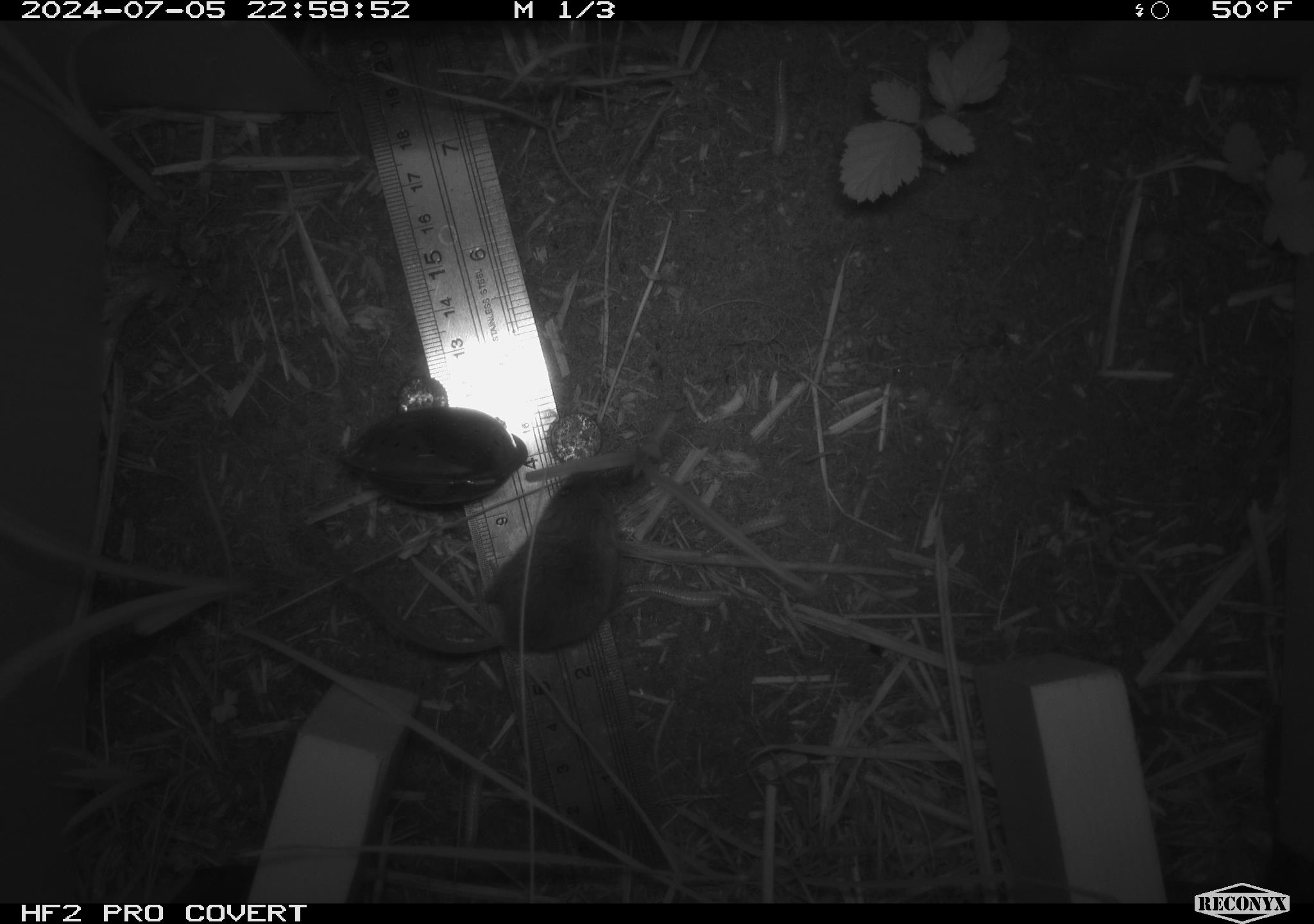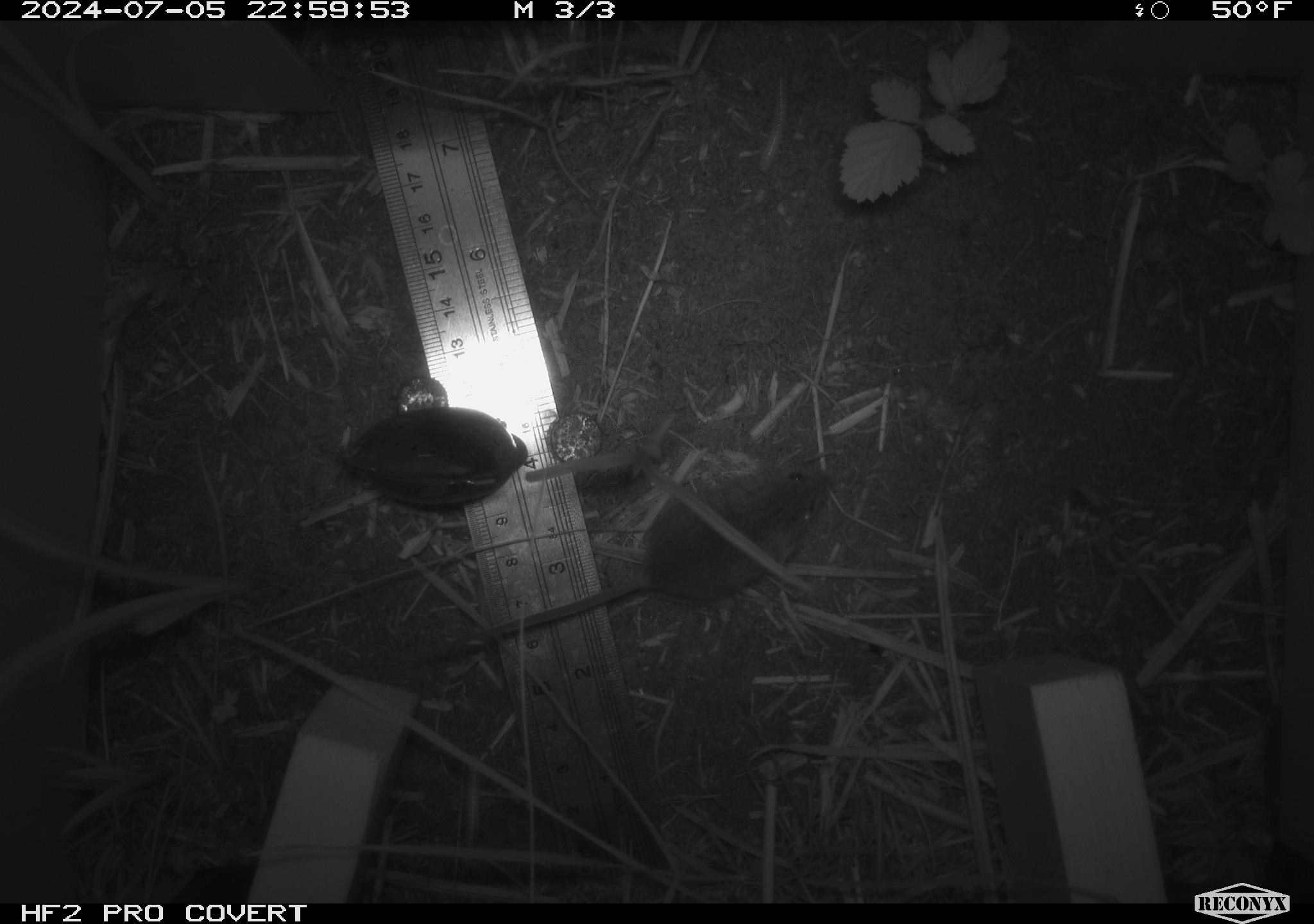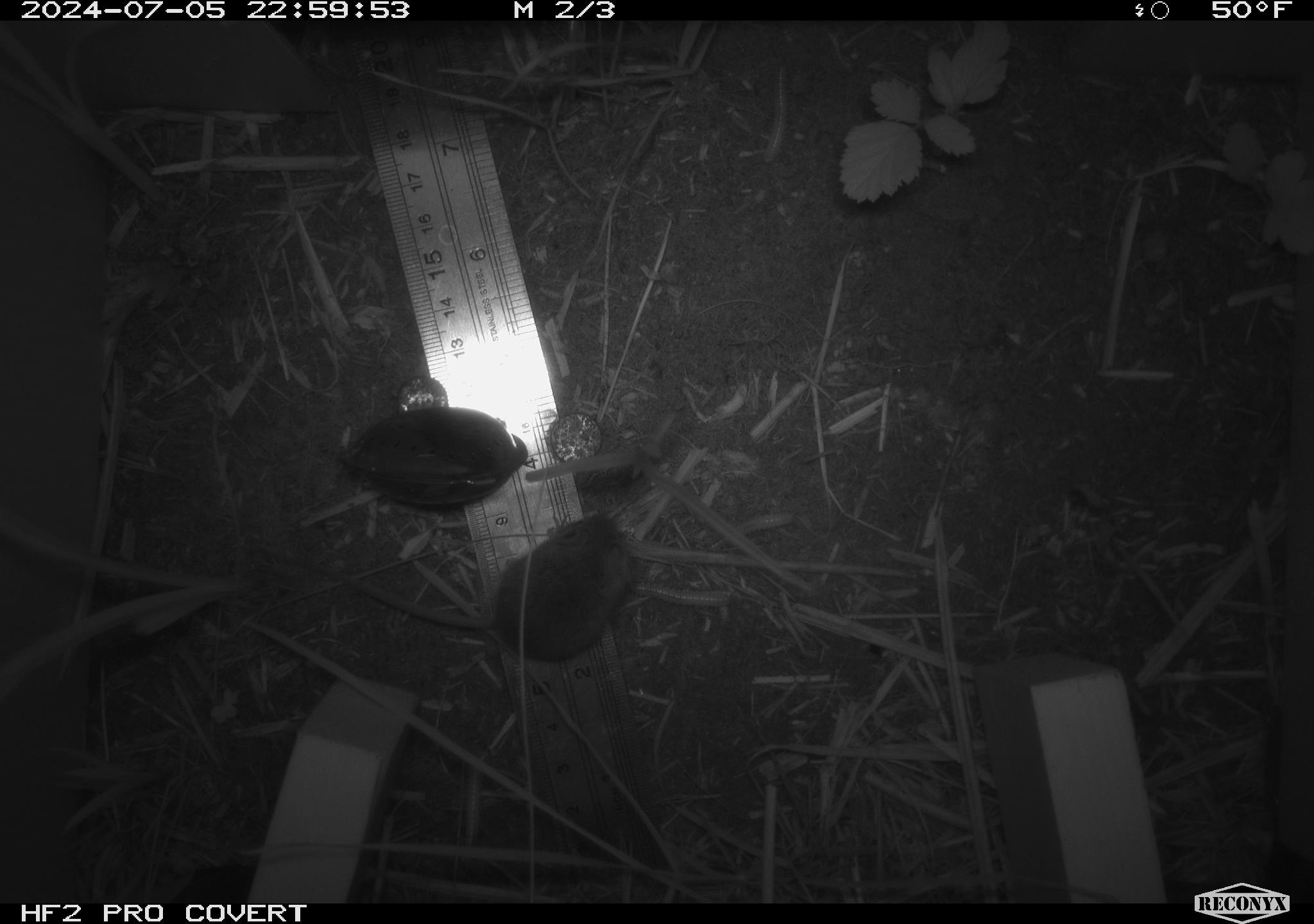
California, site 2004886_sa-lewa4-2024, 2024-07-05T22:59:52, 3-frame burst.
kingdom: Animalia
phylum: Chordata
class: Mammalia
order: Rodentia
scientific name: Rodentia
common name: rodent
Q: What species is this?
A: Rodent (Rodentia).